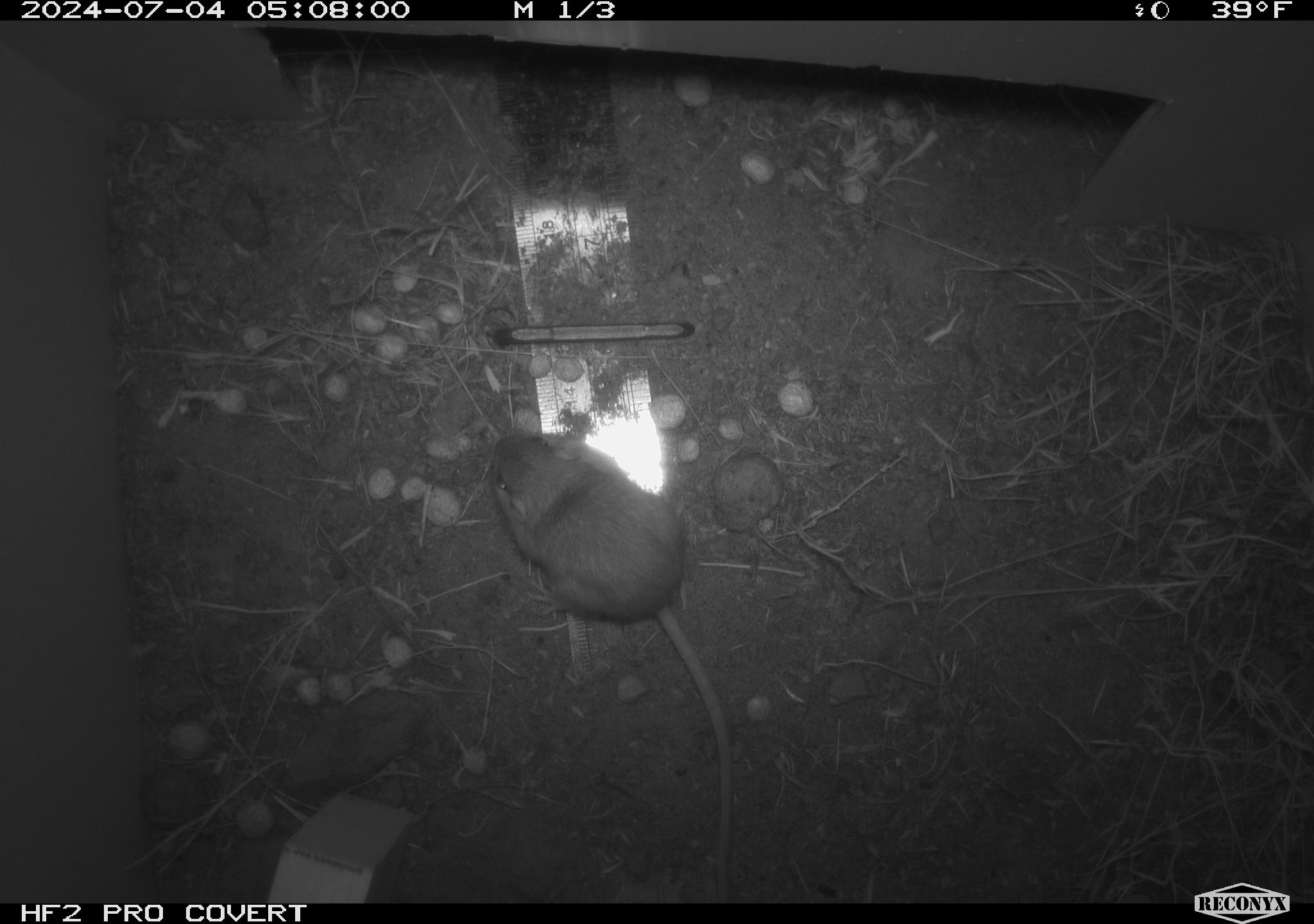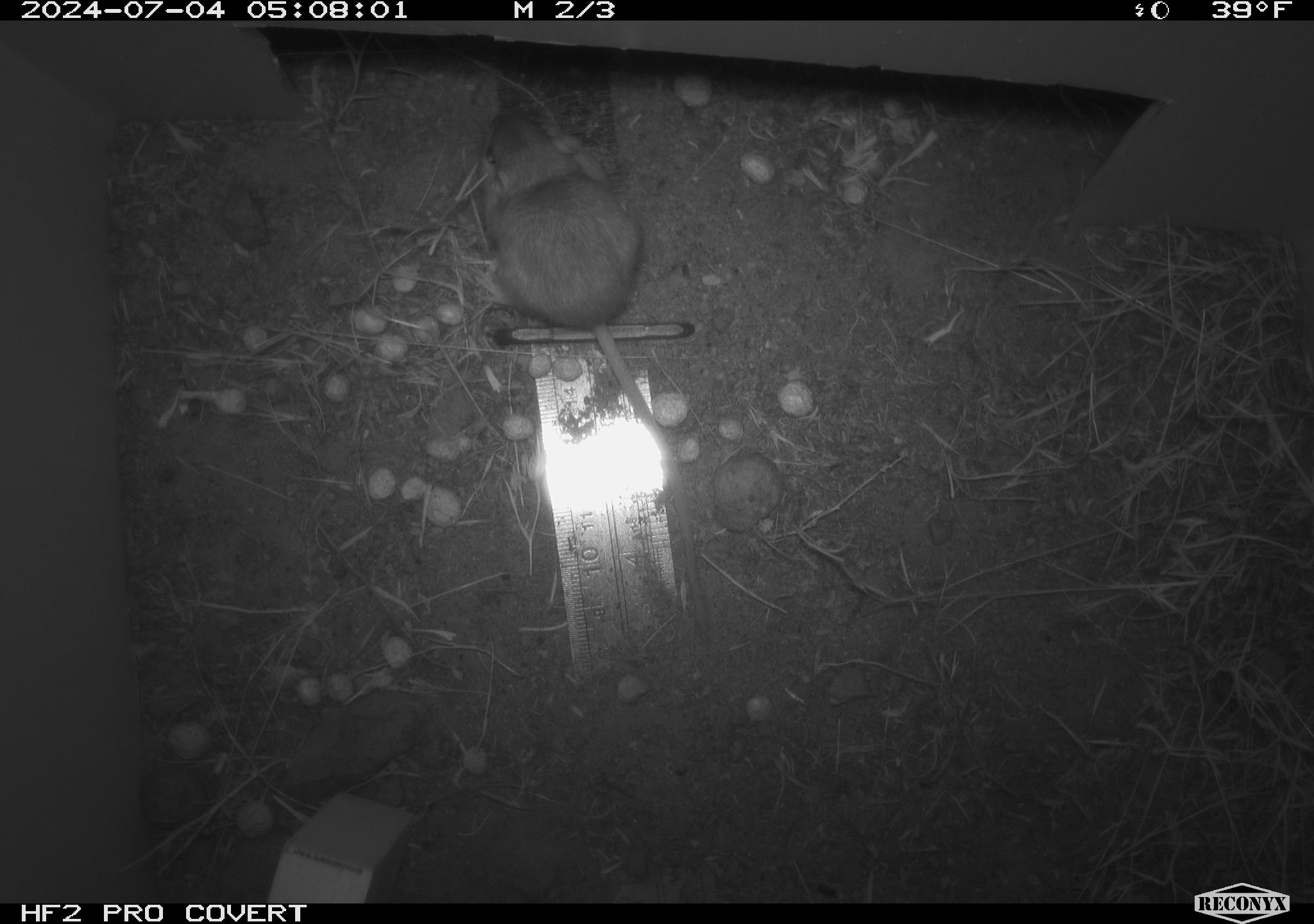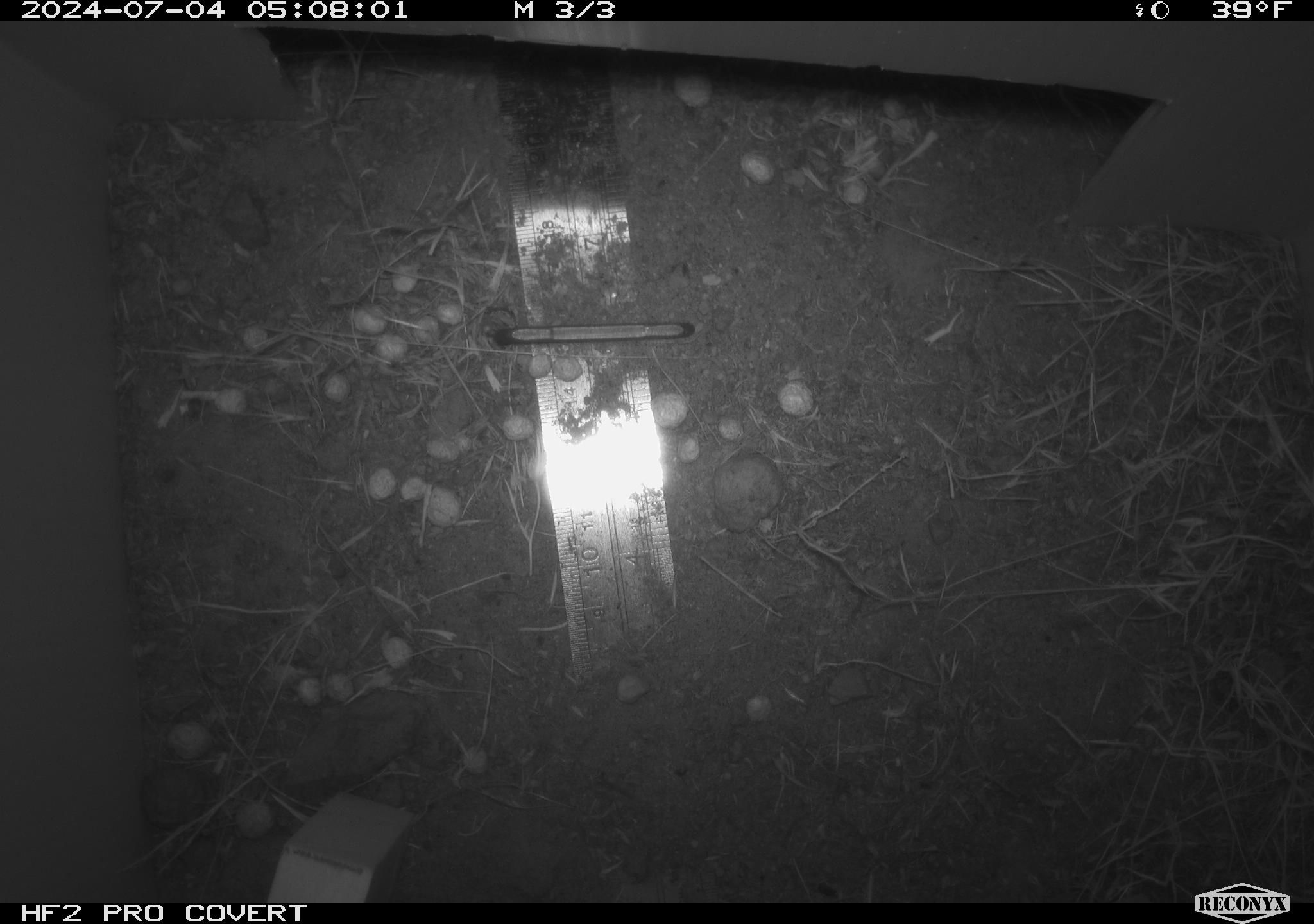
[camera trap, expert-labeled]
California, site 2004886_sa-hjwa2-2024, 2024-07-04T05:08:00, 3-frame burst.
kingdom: Animalia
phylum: Chordata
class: Mammalia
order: Rodentia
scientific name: Rodentia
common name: rodent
Rodent (Rodentia).